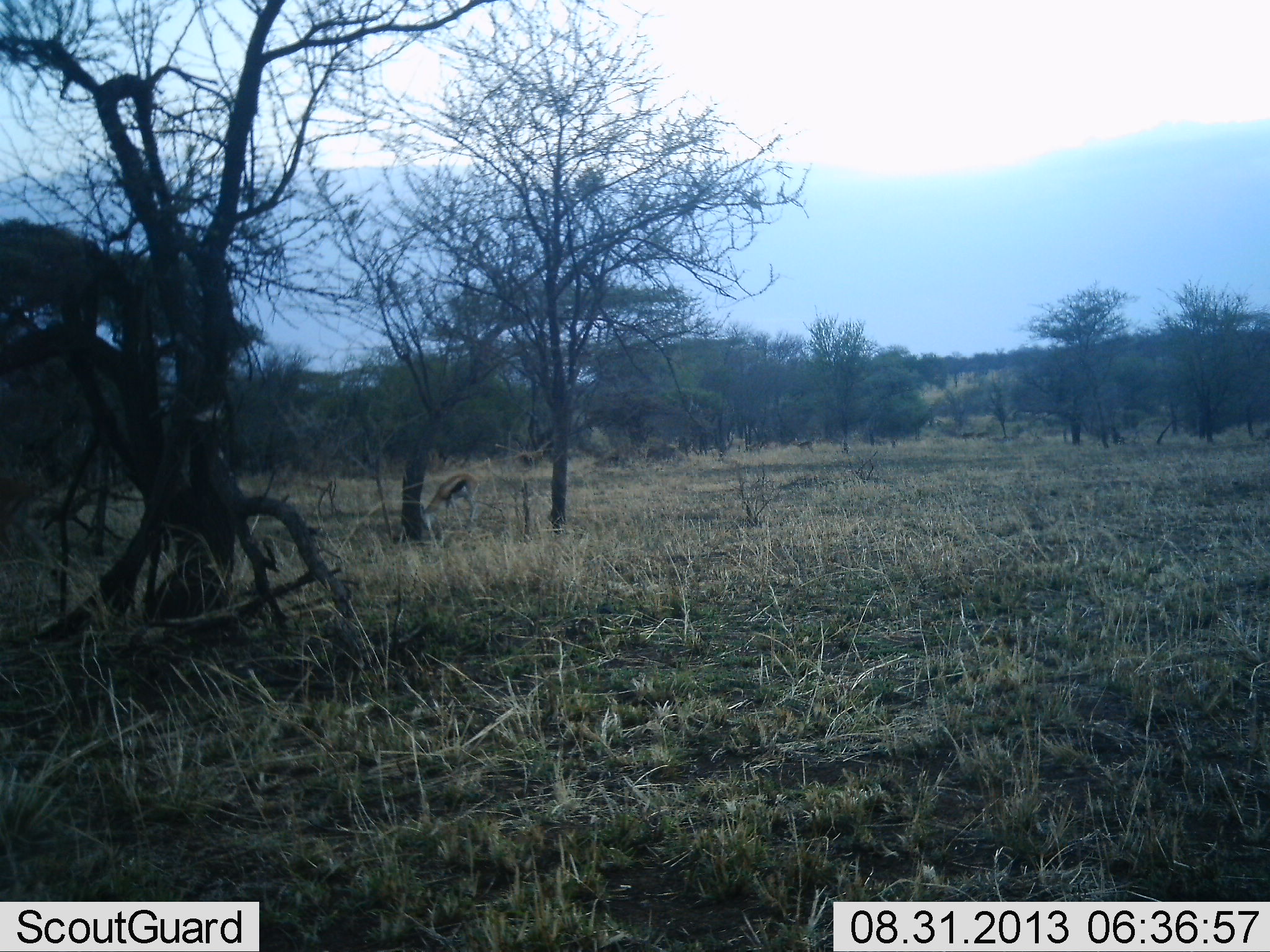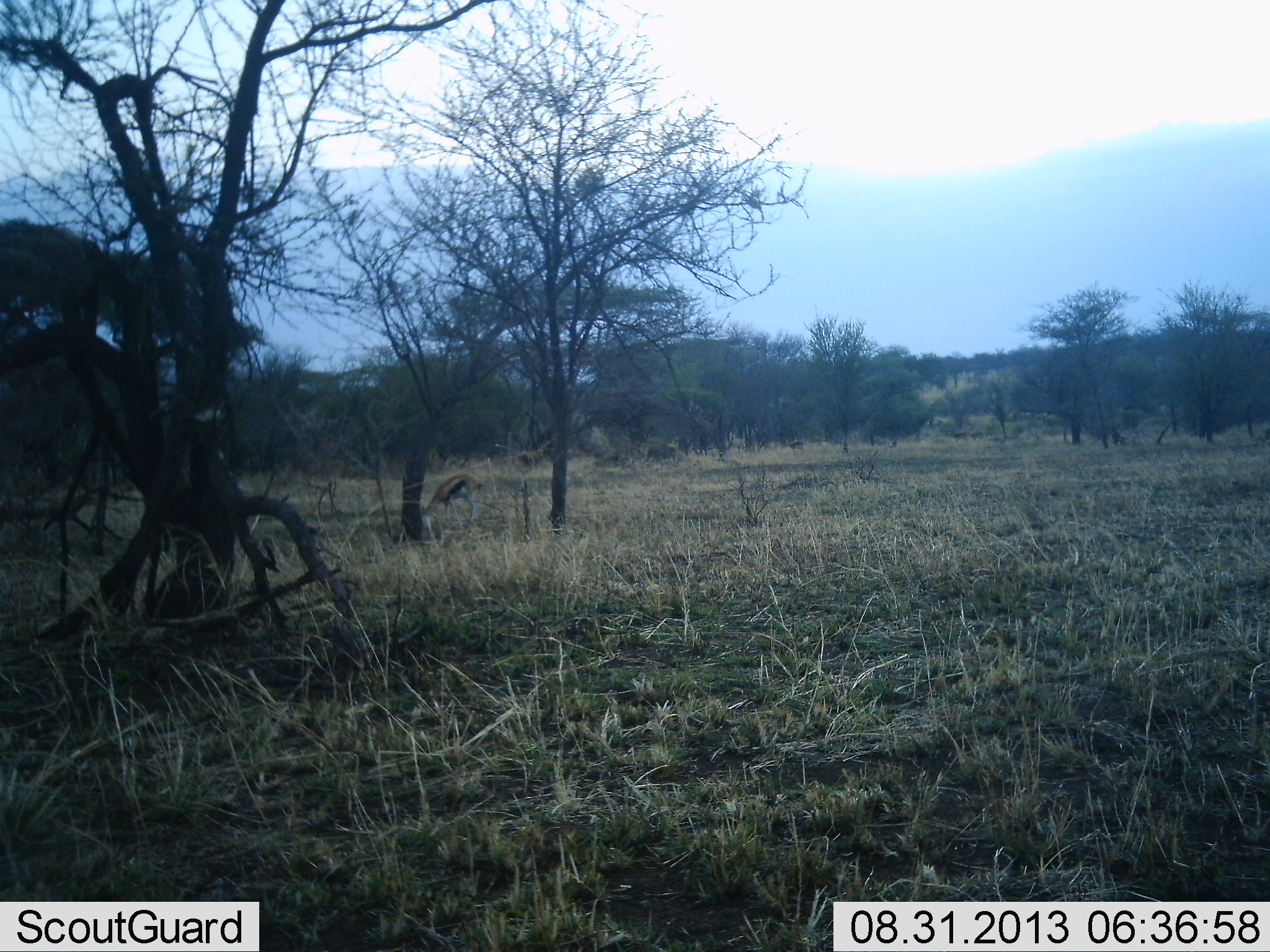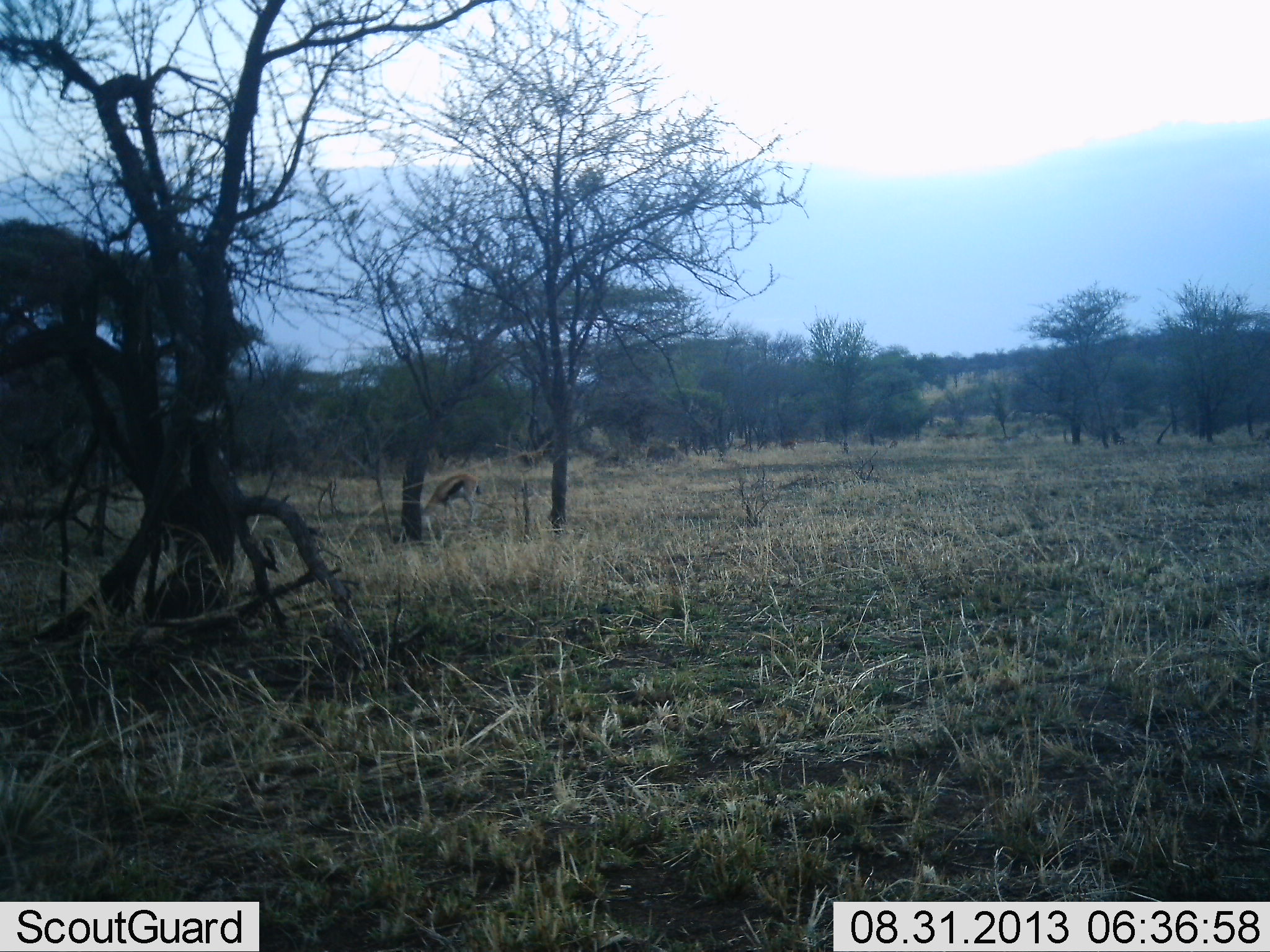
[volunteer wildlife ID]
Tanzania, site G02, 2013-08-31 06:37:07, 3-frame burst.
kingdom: Animalia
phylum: Chordata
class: Mammalia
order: Artiodactyla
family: Bovidae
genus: Eudorcas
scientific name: Eudorcas thomsonii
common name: thomson's gazelle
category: gazellethomsons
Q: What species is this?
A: Gazellethomsons (thomson's gazelle) (Eudorcas thomsonii).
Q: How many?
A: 1.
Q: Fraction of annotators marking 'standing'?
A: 38%.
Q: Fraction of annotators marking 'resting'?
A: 8%.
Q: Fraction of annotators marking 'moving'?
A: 46%.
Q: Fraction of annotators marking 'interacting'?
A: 8%.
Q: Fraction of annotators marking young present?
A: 0%.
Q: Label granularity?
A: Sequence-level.